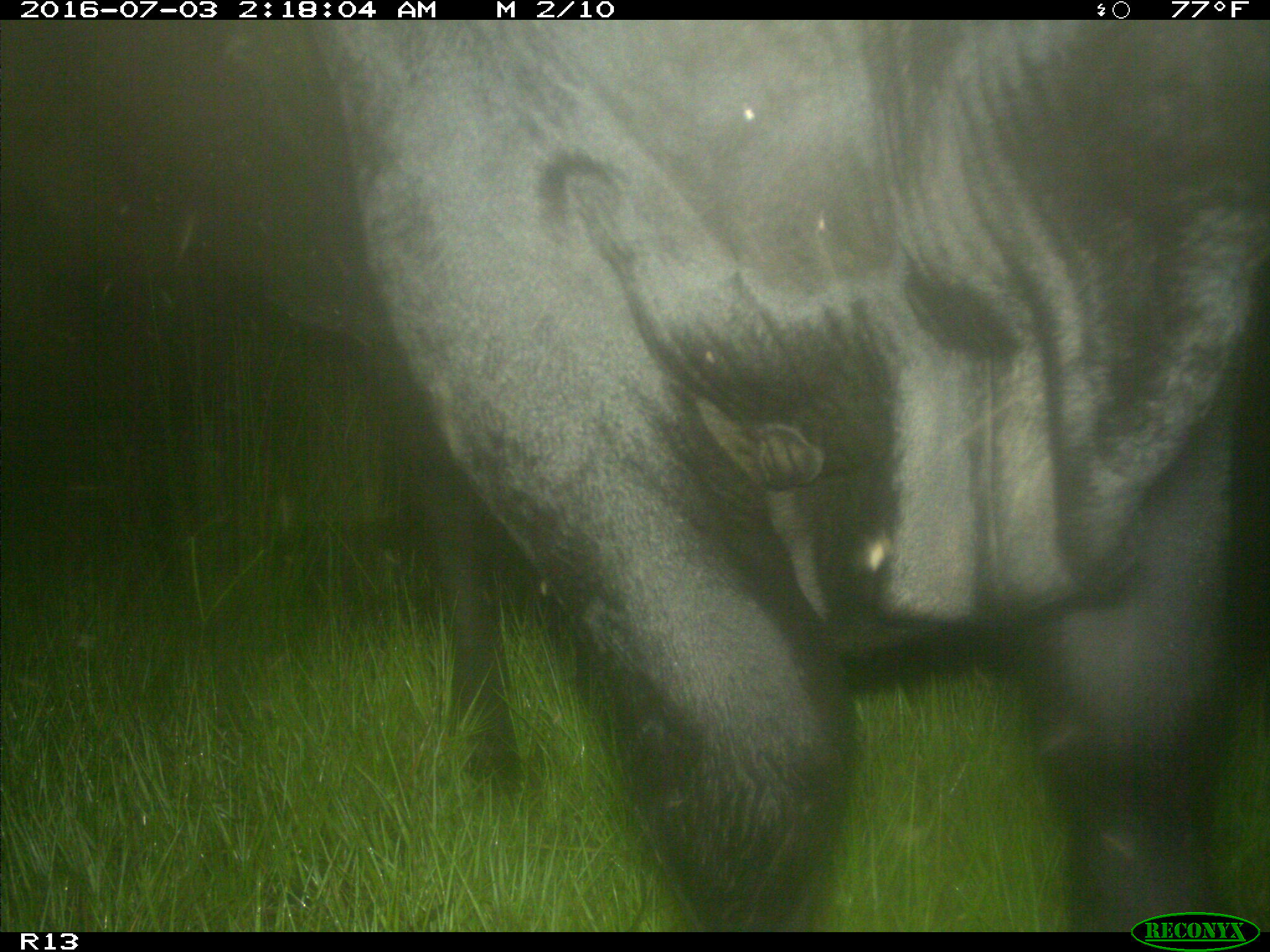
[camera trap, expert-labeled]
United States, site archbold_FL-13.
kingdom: Animalia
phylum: Chordata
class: Mammalia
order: Artiodactyla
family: Bovidae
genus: Bos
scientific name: Bos taurus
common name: domestic cow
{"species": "Bos taurus (domestic cow)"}